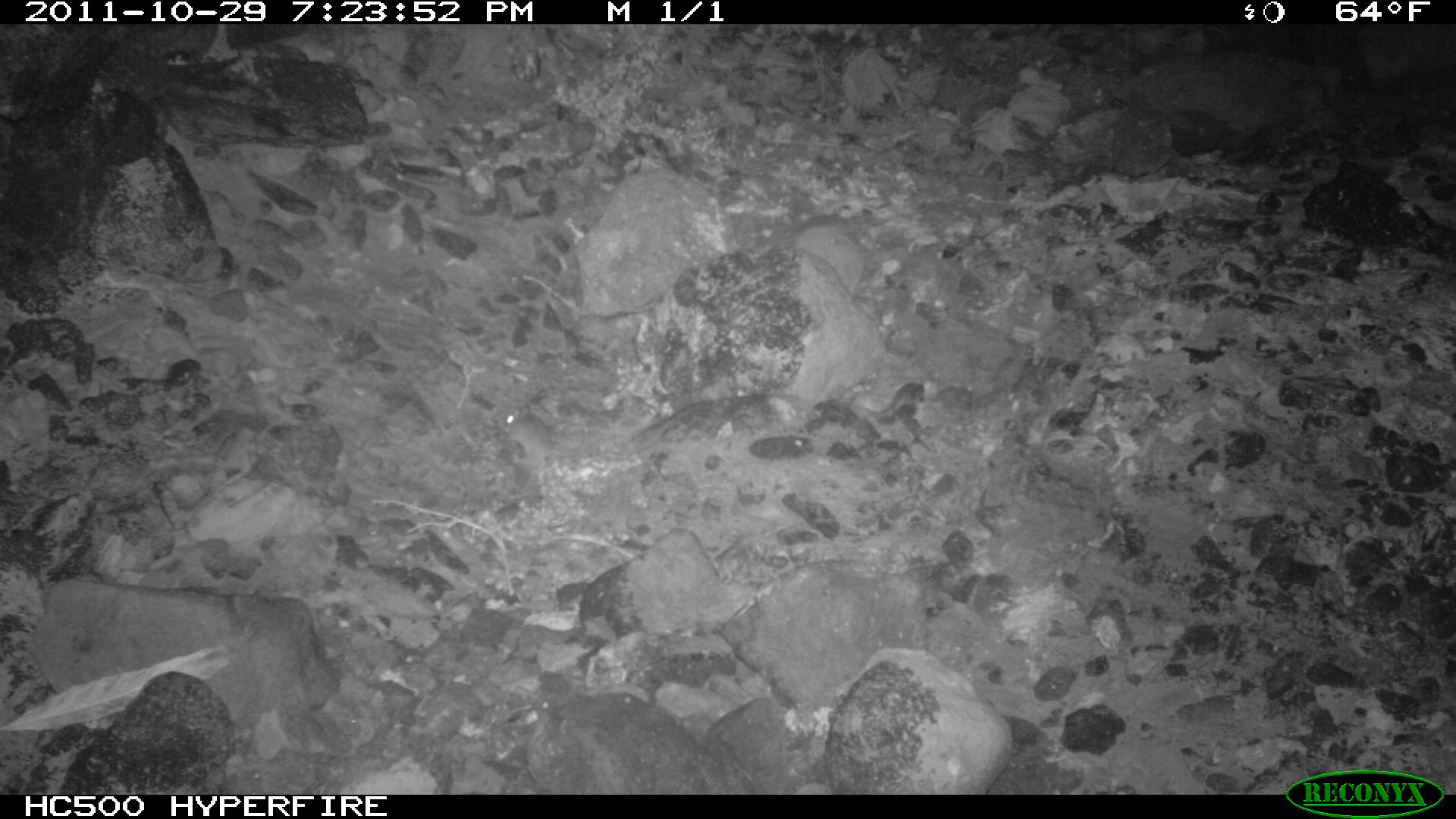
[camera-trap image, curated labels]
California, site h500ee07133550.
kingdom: Animalia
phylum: Chordata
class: Mammalia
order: Rodentia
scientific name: Rodentia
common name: rodent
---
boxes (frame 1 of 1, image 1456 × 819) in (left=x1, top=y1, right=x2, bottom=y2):
rodent: (left=498, top=394, right=755, bottom=470)